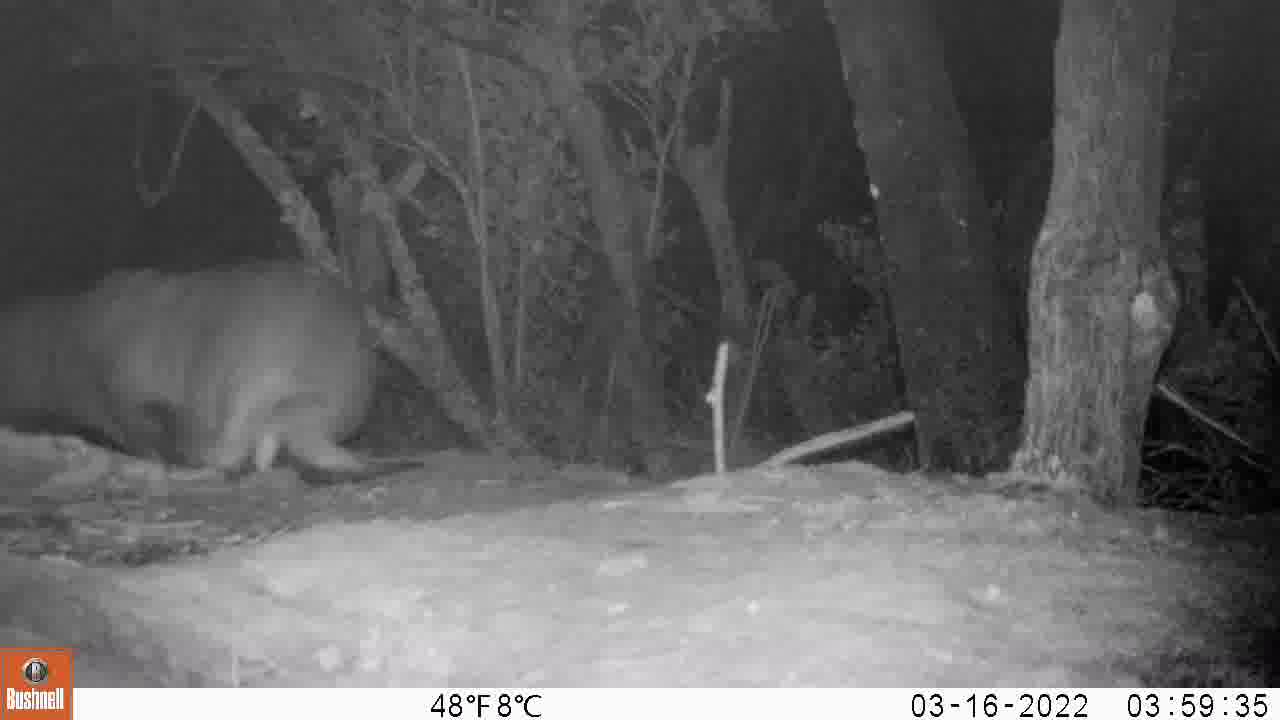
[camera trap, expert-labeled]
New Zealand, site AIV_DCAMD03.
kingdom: Animalia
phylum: Chordata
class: Mammalia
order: Carnivora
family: Otariidae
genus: Phocarctos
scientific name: Phocarctos hookeri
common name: new zealand sea lion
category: sealion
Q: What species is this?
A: Sealion (new zealand sea lion) (Phocarctos hookeri).